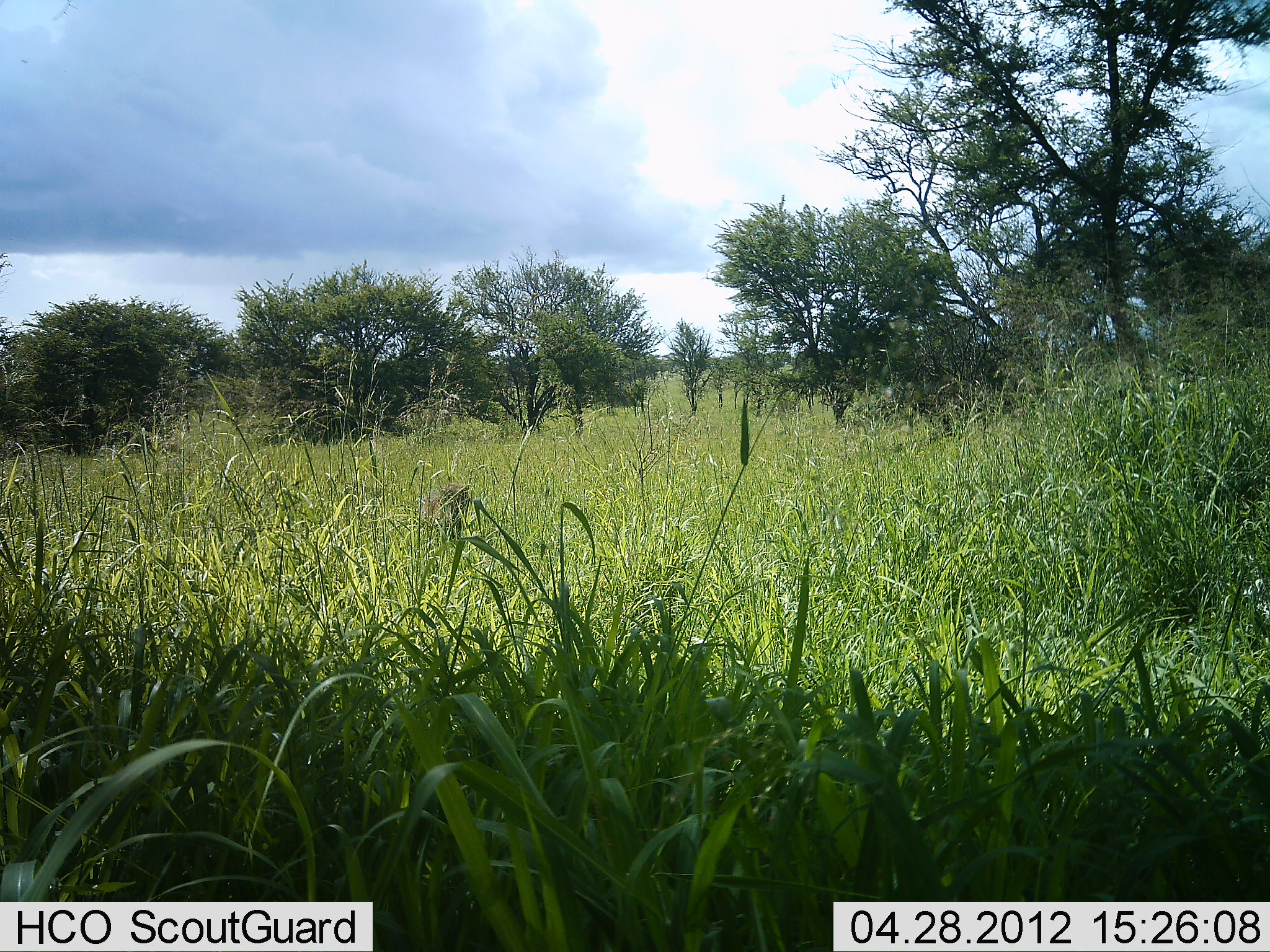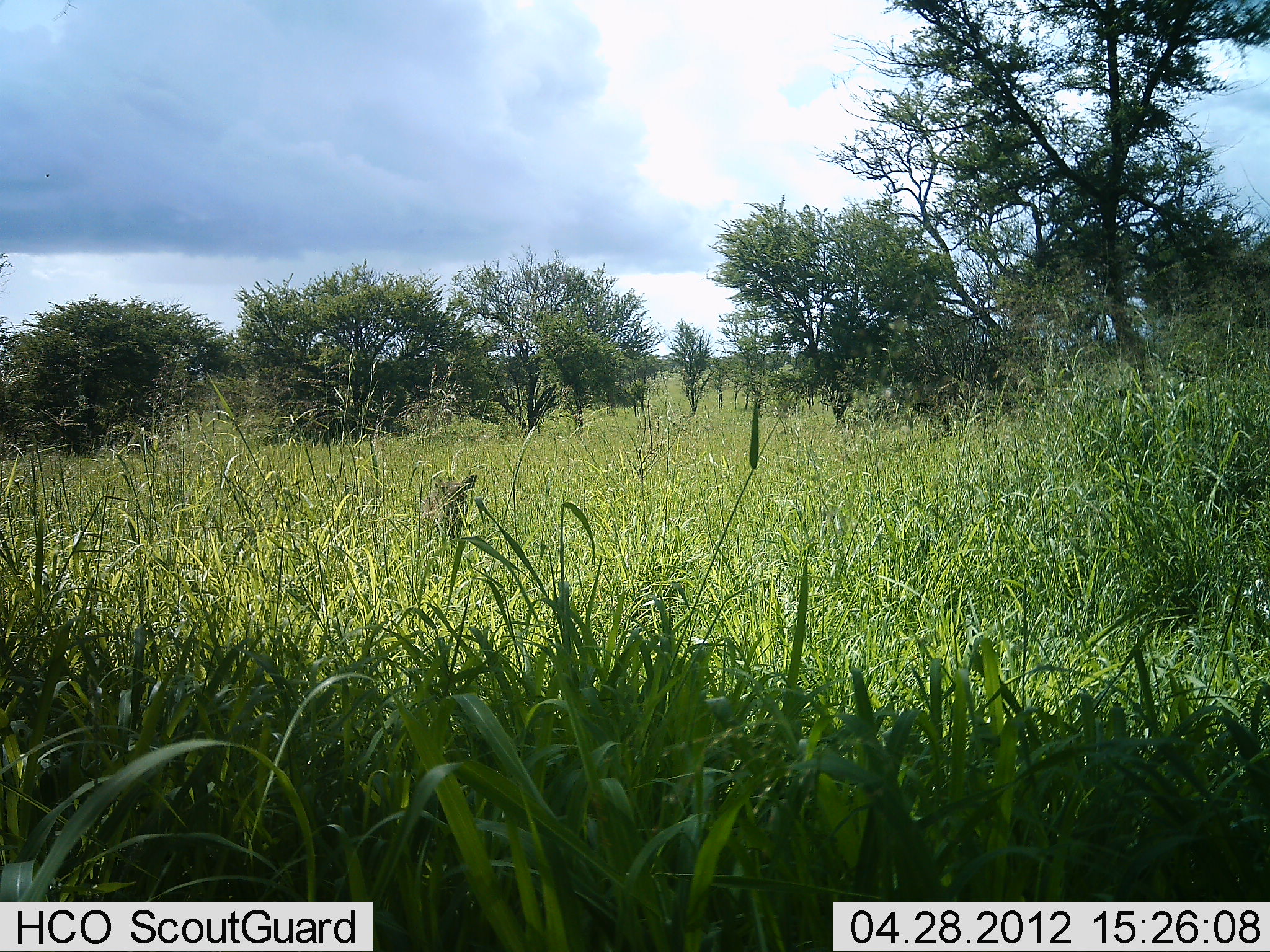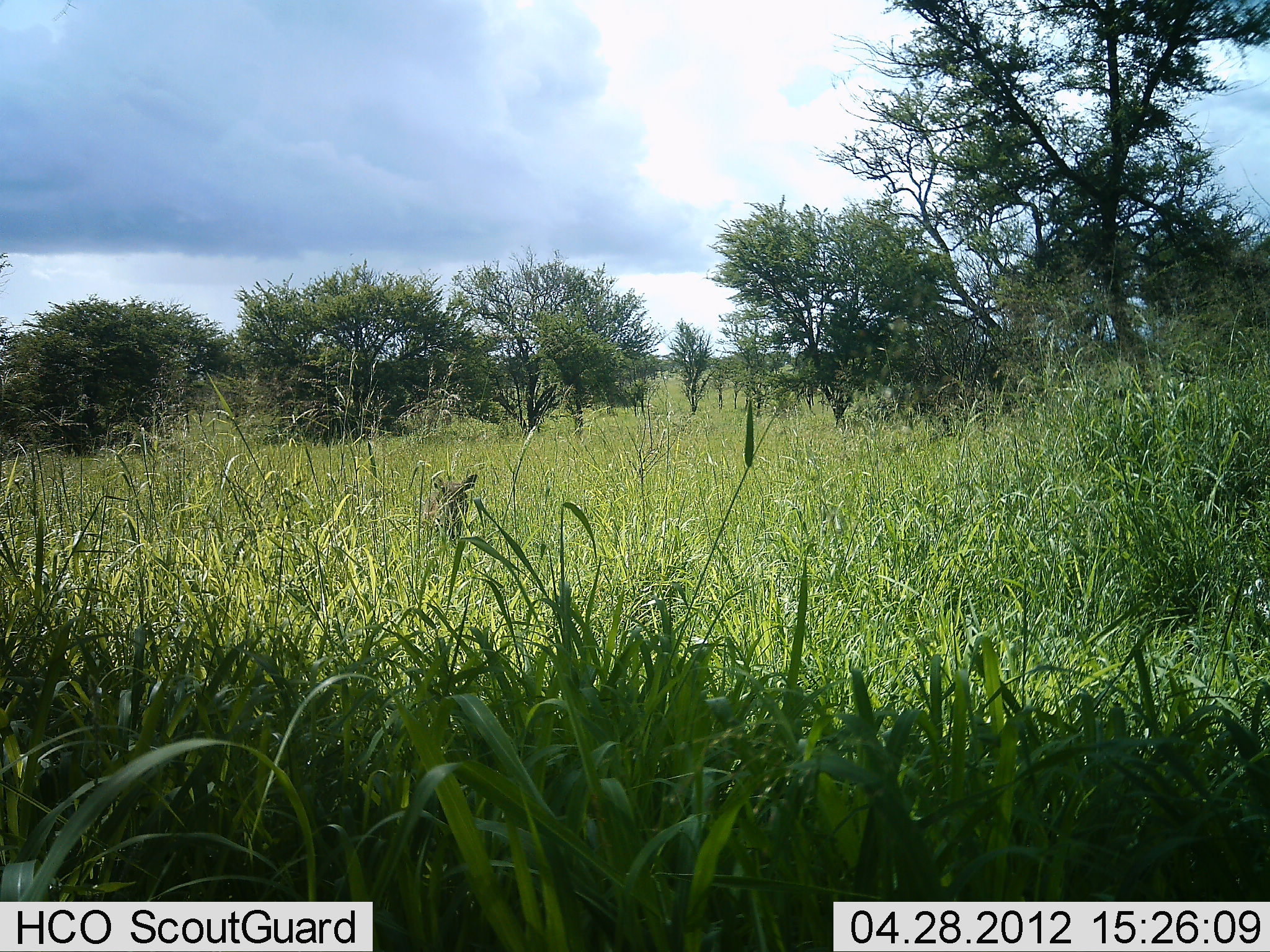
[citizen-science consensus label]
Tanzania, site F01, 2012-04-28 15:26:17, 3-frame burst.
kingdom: Animalia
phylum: Chordata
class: Mammalia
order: Artiodactyla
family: Suidae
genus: Phacochoerus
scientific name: Phacochoerus africanus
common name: warthog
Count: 1.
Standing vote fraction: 75%.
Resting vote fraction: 25%.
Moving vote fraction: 0%.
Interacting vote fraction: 0%.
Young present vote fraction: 0%.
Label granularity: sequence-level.